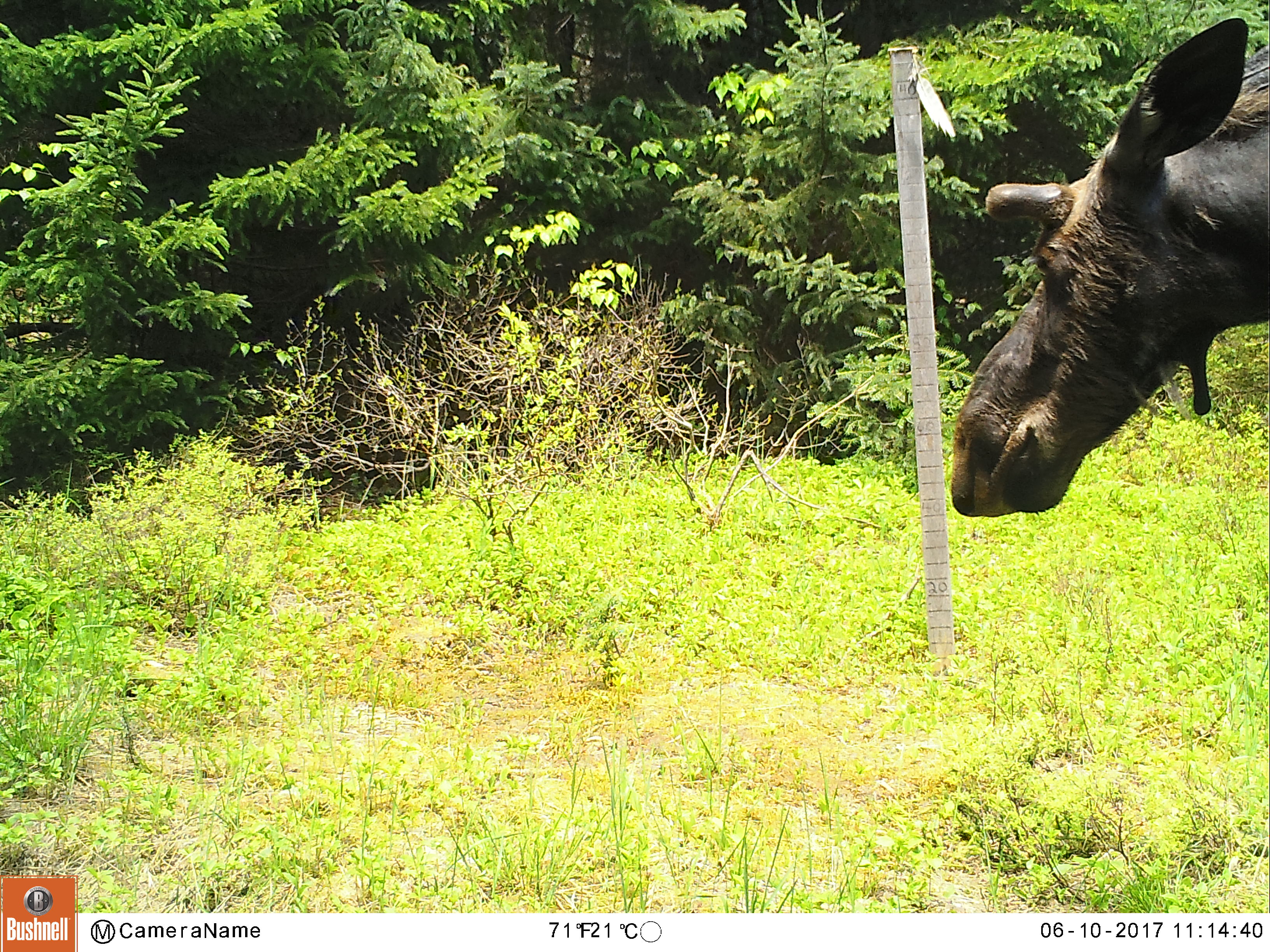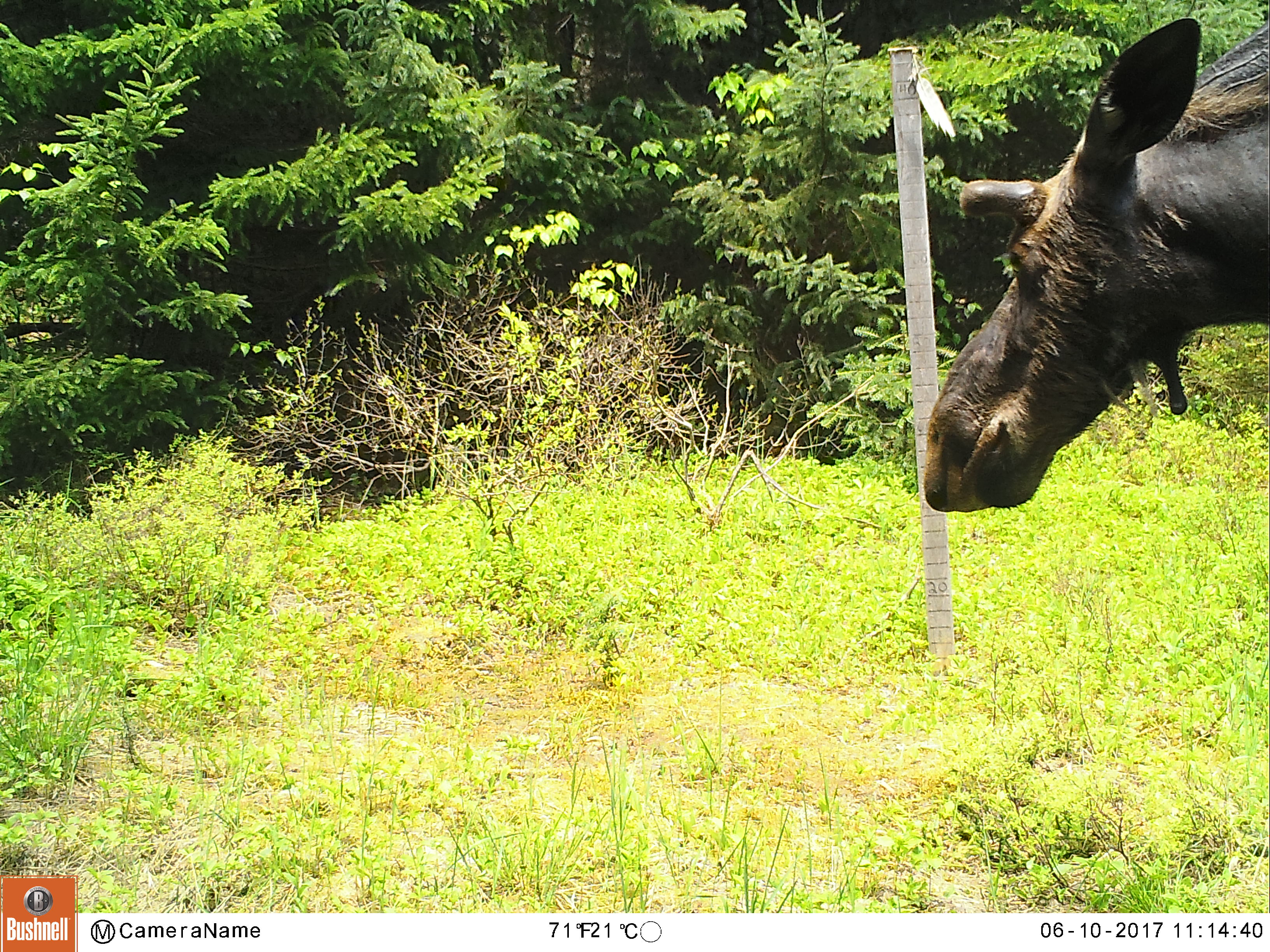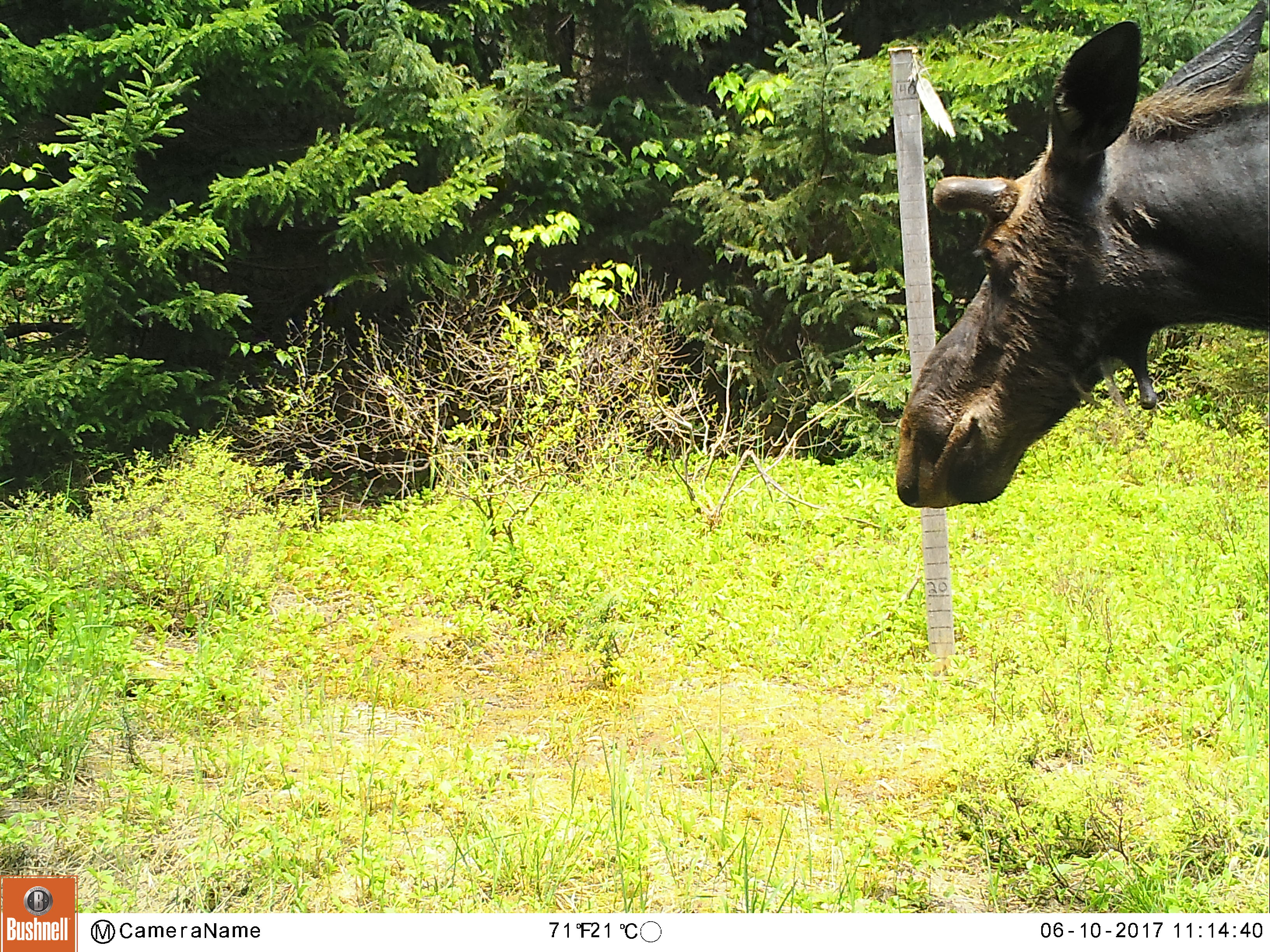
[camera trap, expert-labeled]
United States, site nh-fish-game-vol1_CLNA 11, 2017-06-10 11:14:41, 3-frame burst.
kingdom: Animalia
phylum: Chordata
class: Mammalia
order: Artiodactyla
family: Cervidae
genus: Alces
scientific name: Alces alces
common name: moose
Moose (Alces alces).